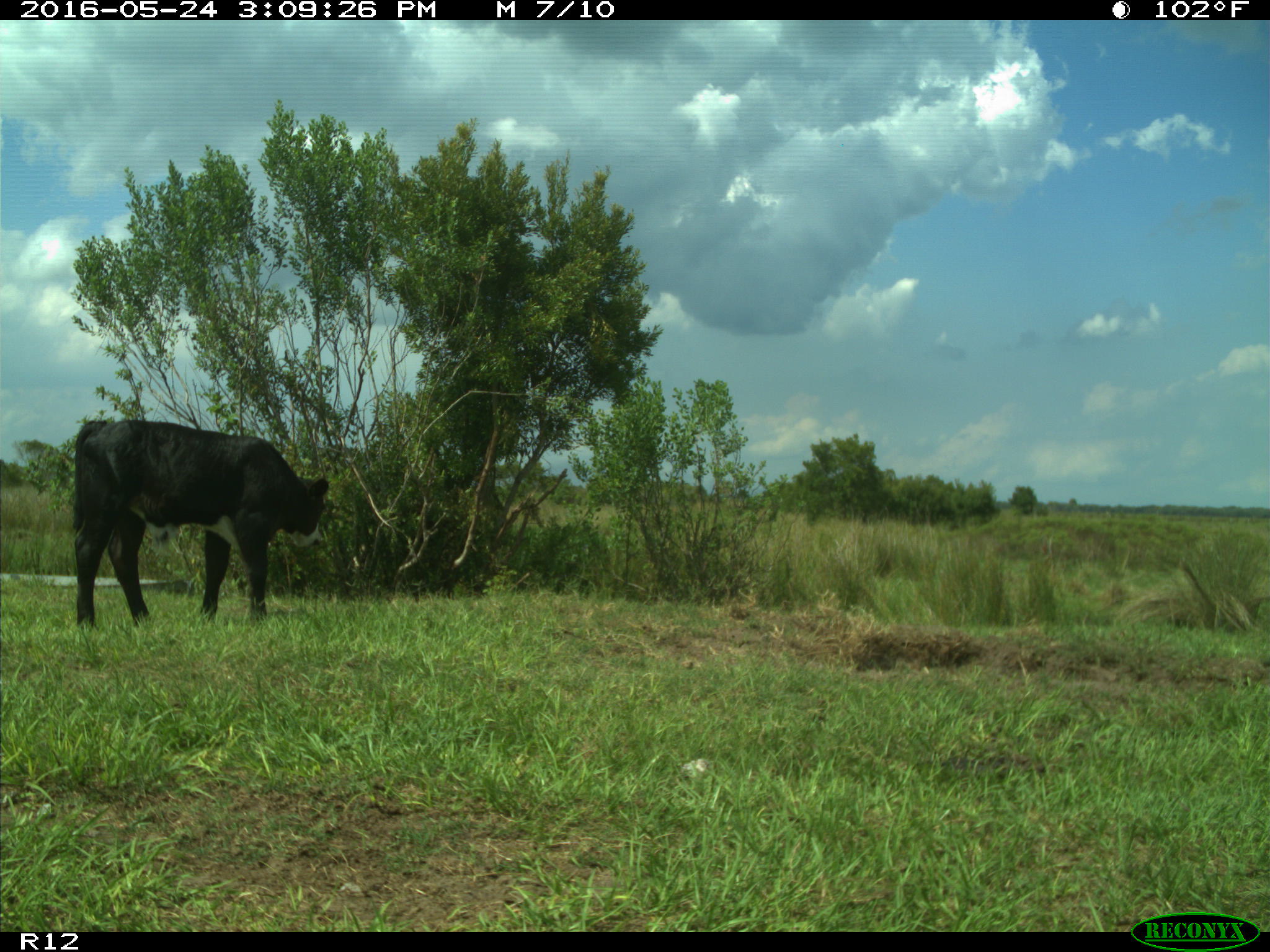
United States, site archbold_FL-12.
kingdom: Animalia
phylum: Chordata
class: Mammalia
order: Artiodactyla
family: Bovidae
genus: Bos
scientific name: Bos taurus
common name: domestic cow